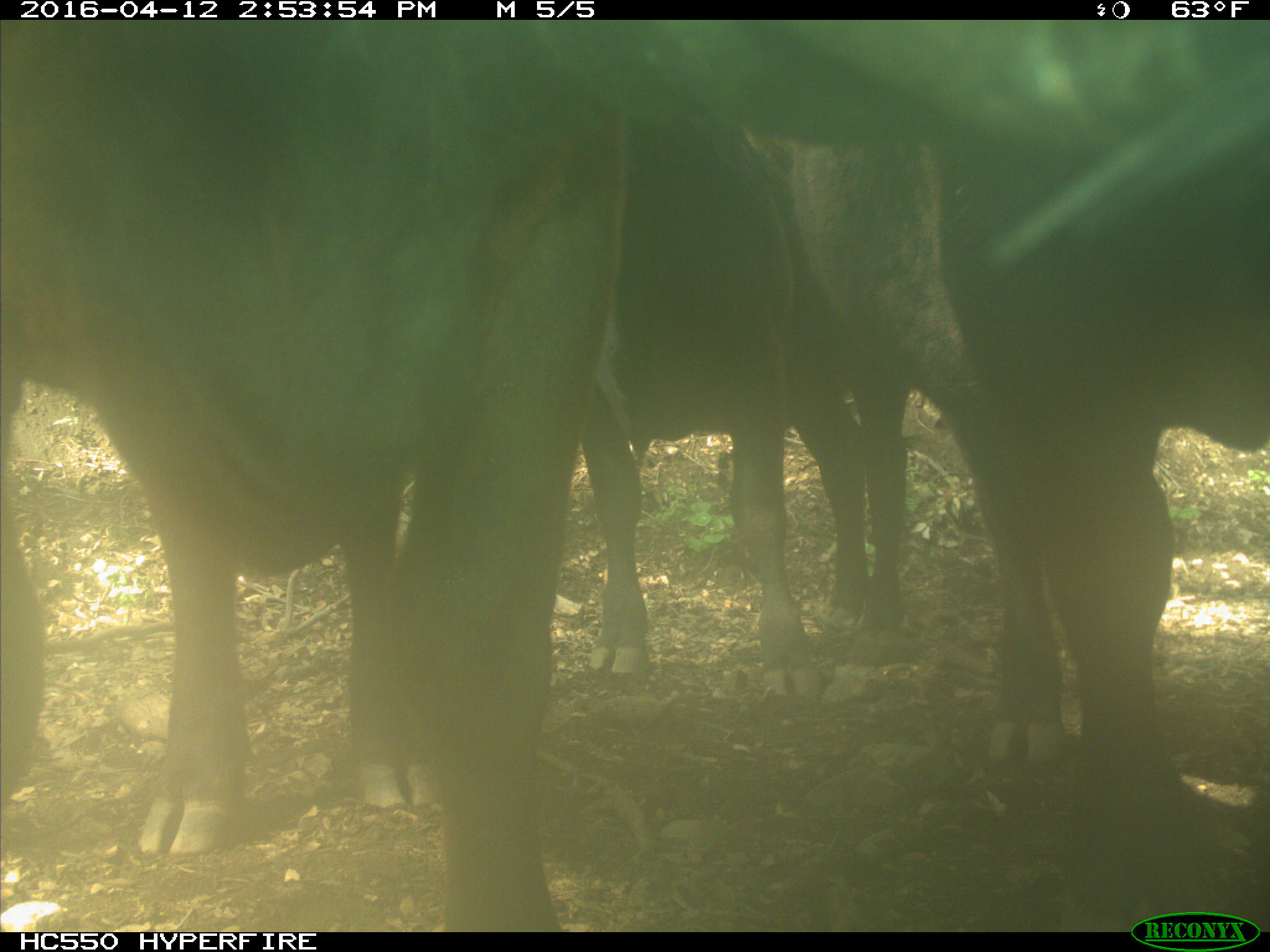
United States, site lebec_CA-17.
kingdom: Animalia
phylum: Chordata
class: Mammalia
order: Artiodactyla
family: Bovidae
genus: Bos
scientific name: Bos taurus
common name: domestic cow